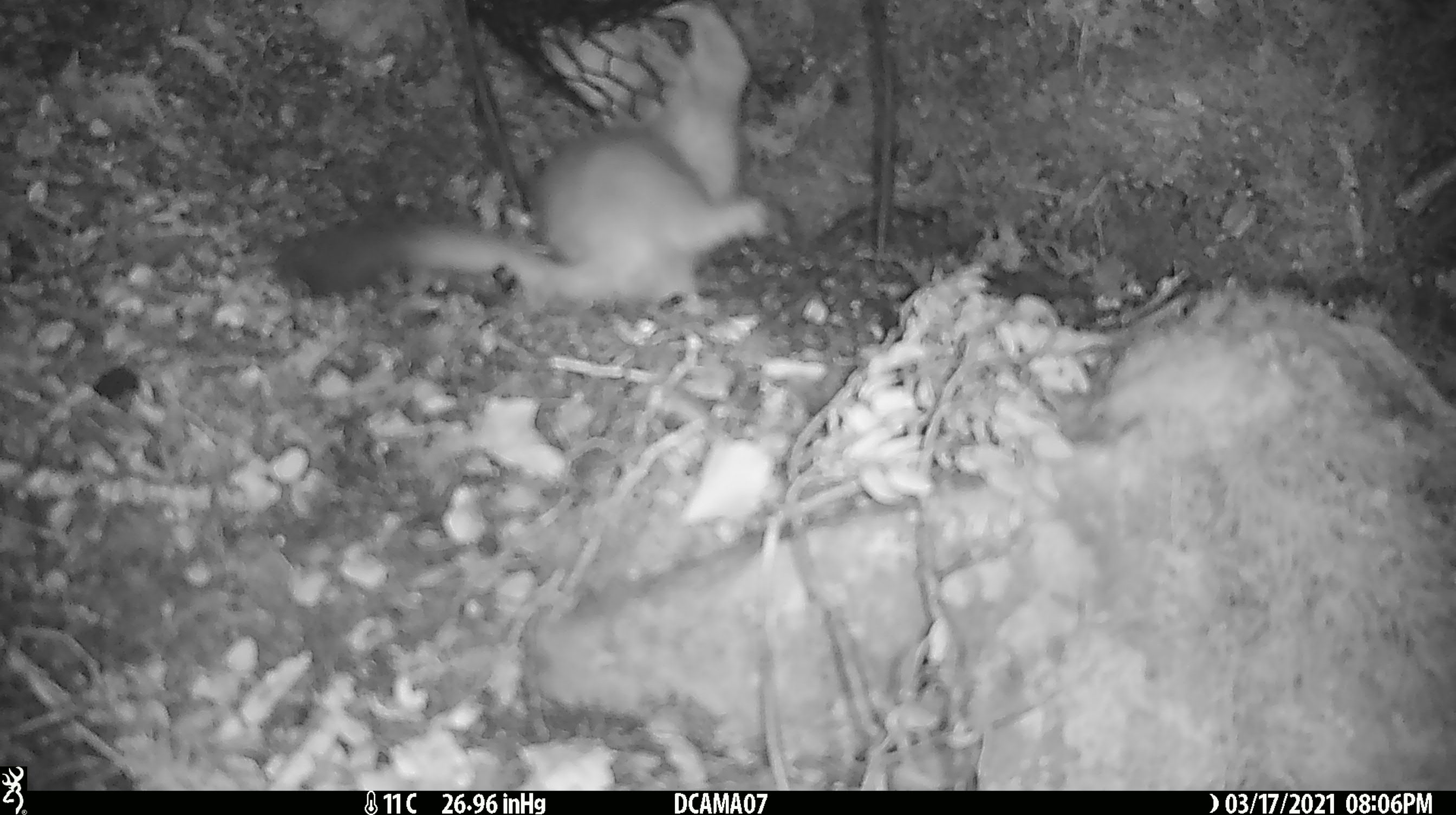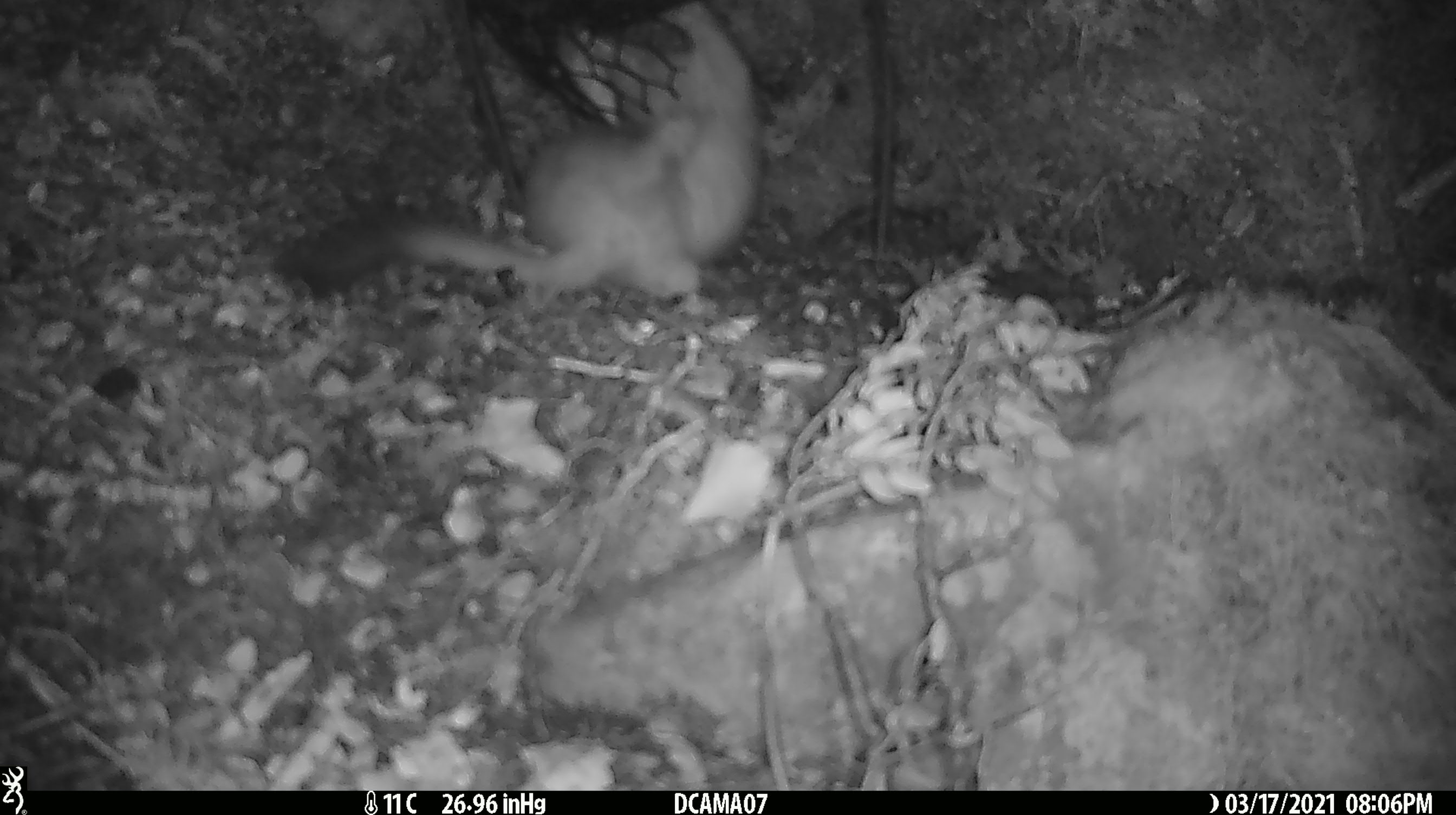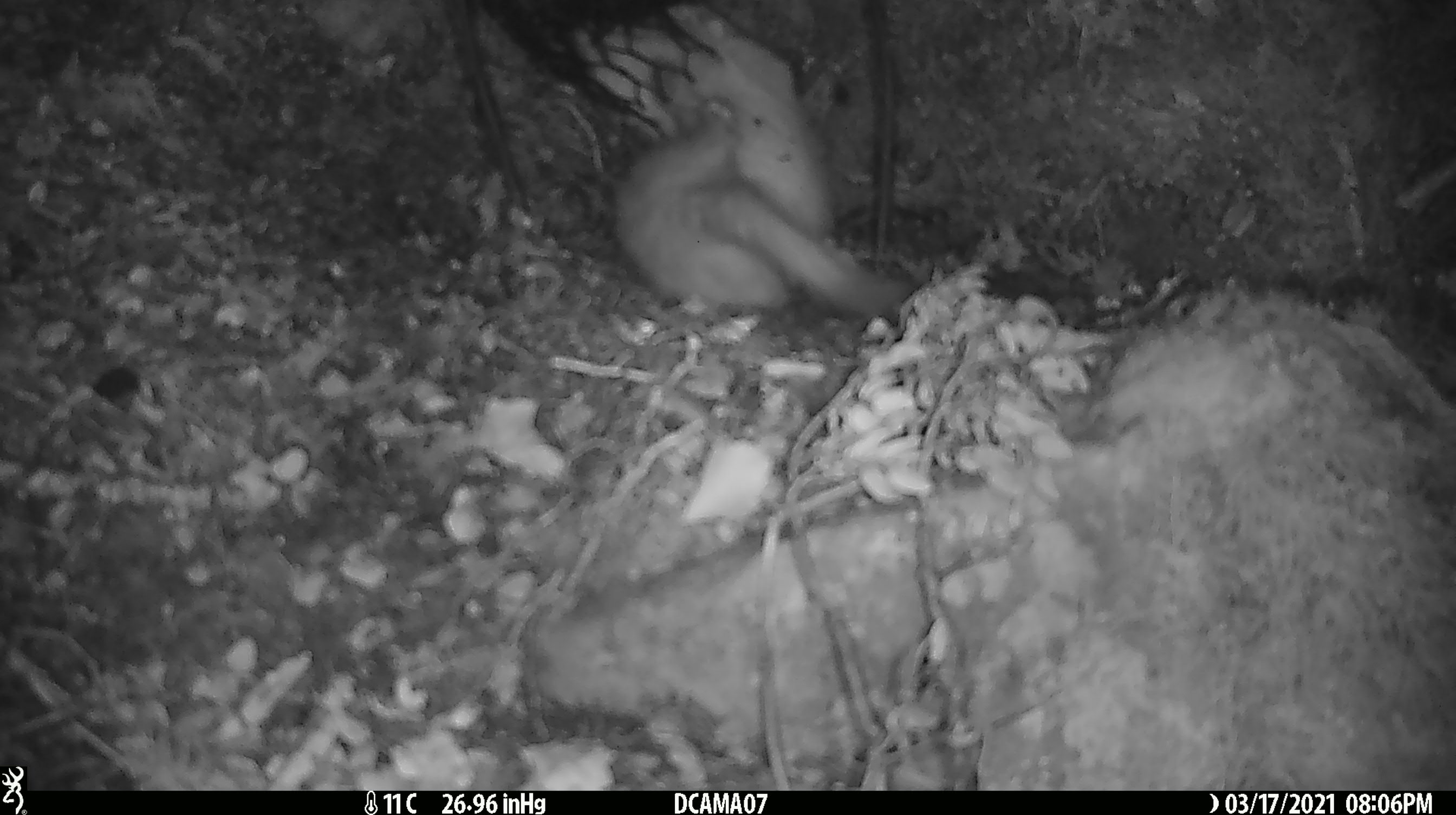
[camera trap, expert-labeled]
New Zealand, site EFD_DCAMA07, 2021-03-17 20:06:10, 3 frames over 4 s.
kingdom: Animalia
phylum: Chordata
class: Mammalia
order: Carnivora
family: Mustelidae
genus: Mustela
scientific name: Mustela erminea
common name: stoat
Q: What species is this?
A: Stoat (Mustela erminea).